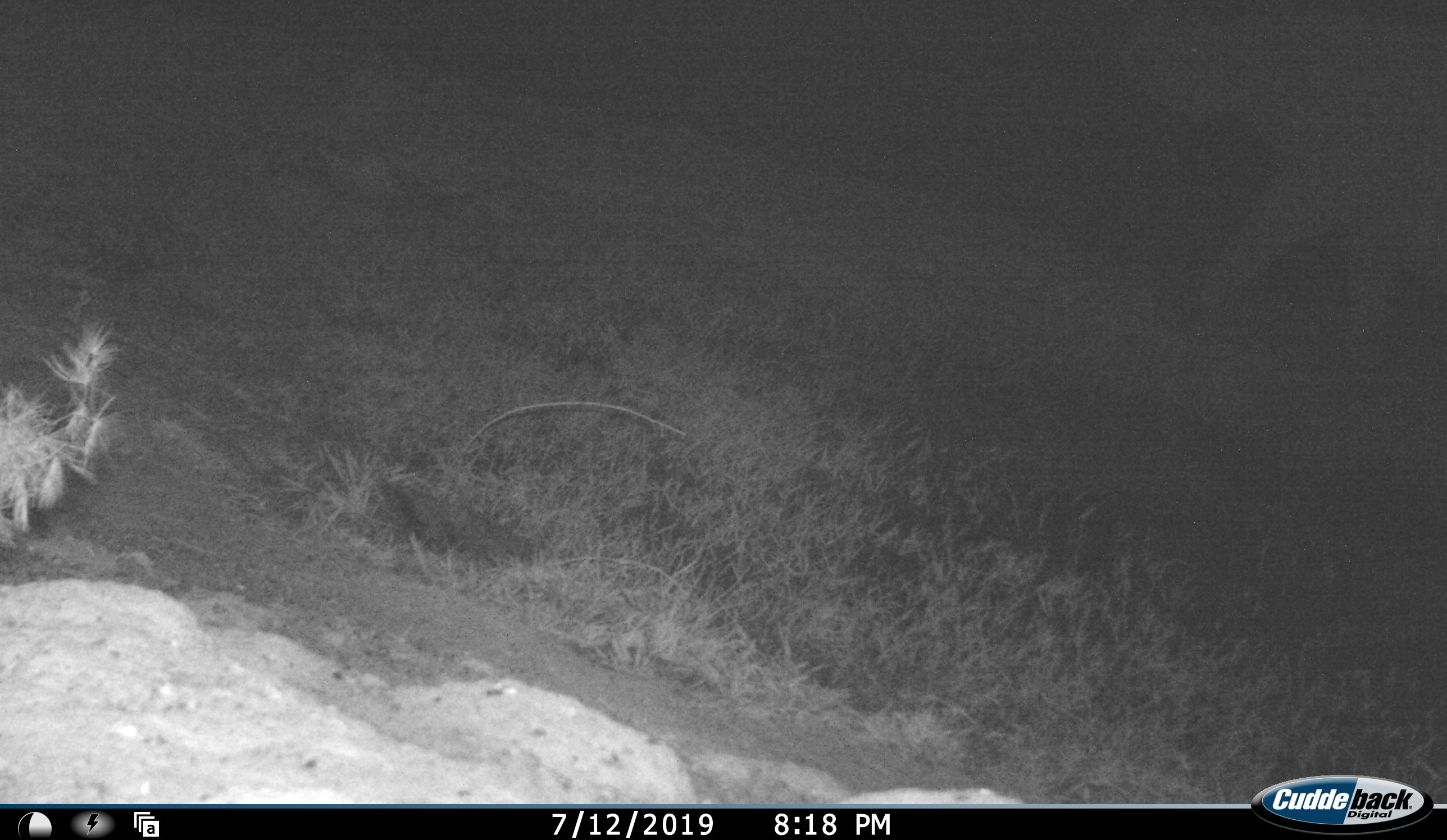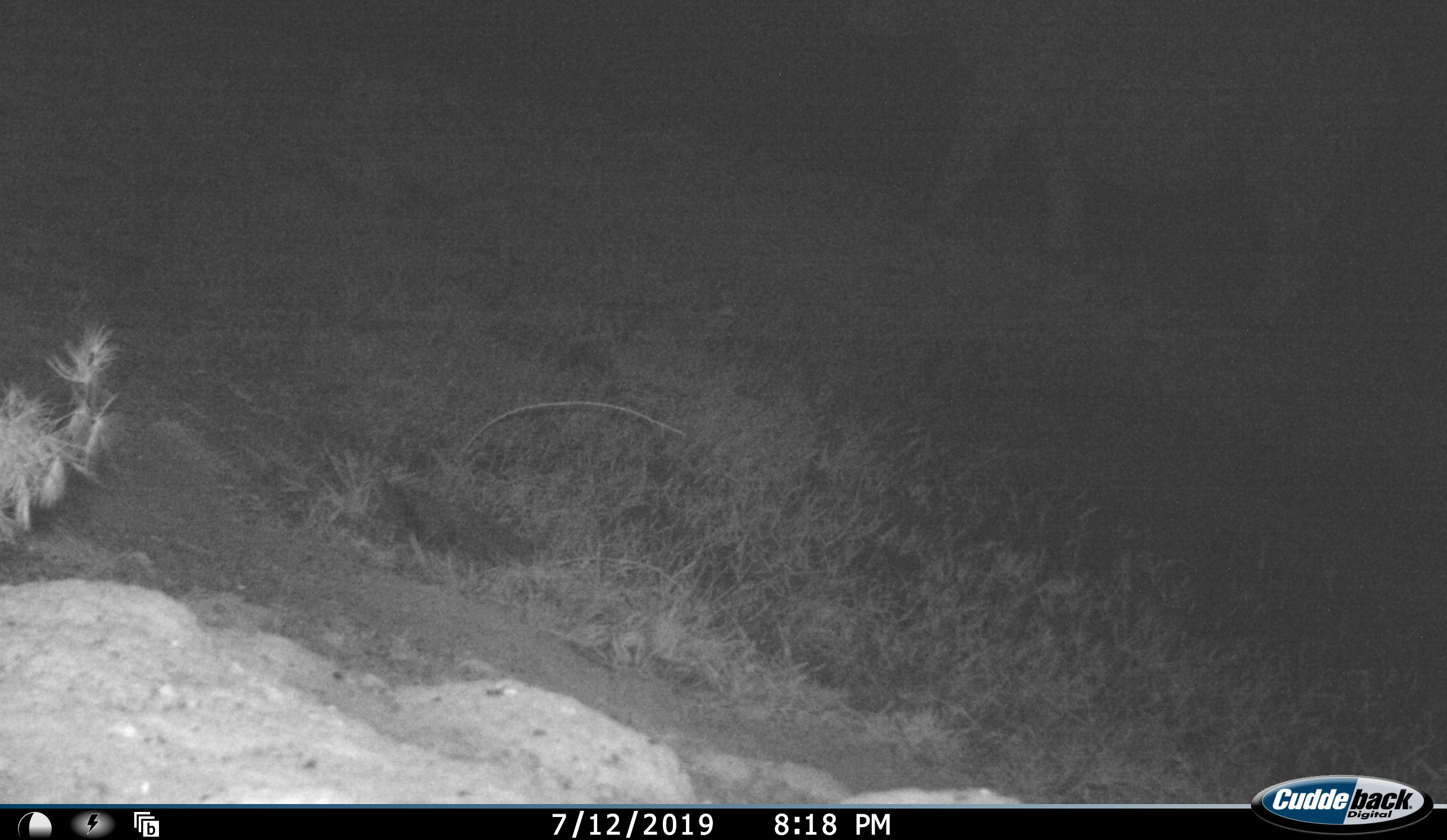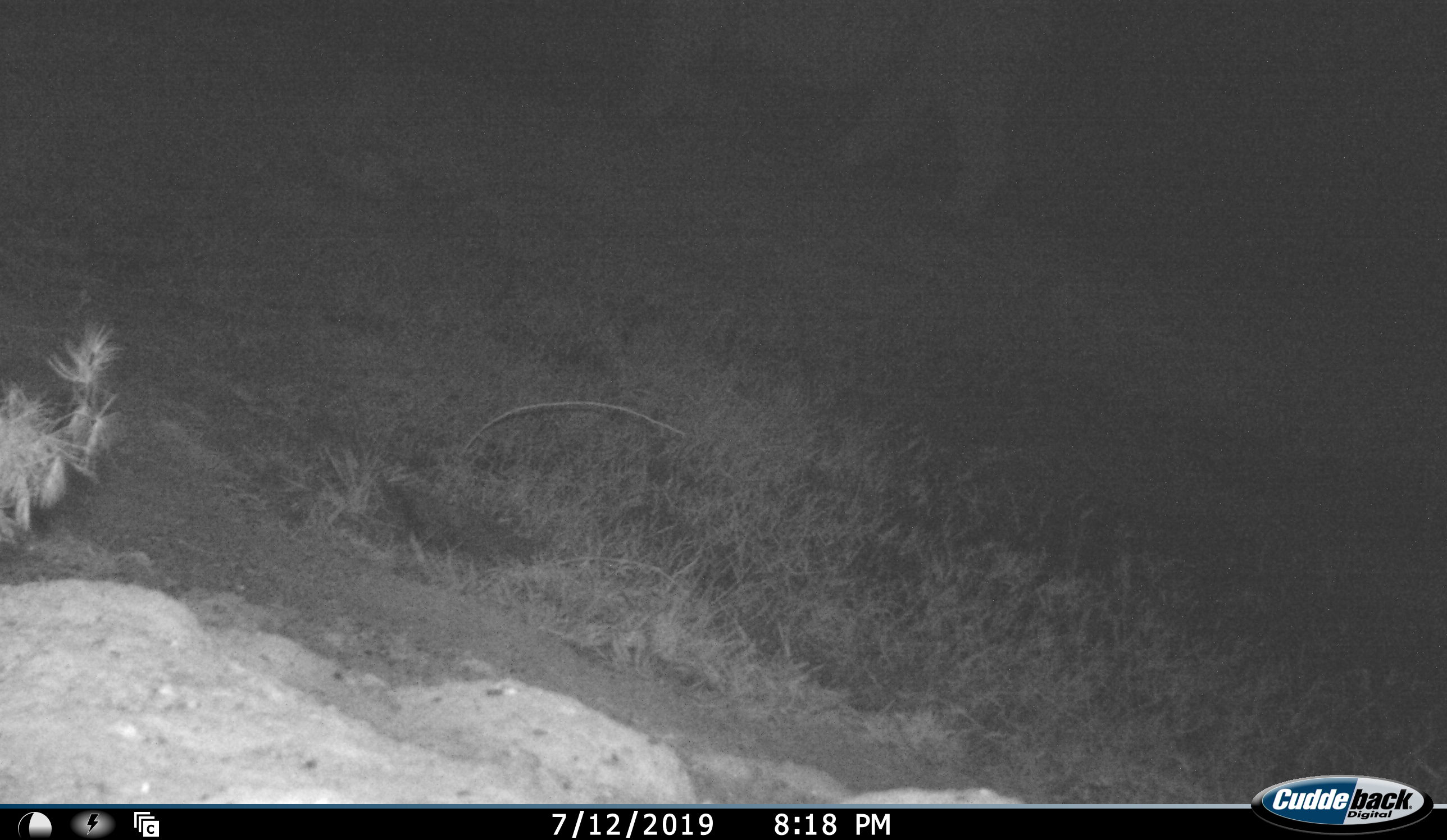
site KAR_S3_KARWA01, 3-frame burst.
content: unidentified animal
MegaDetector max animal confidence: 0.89